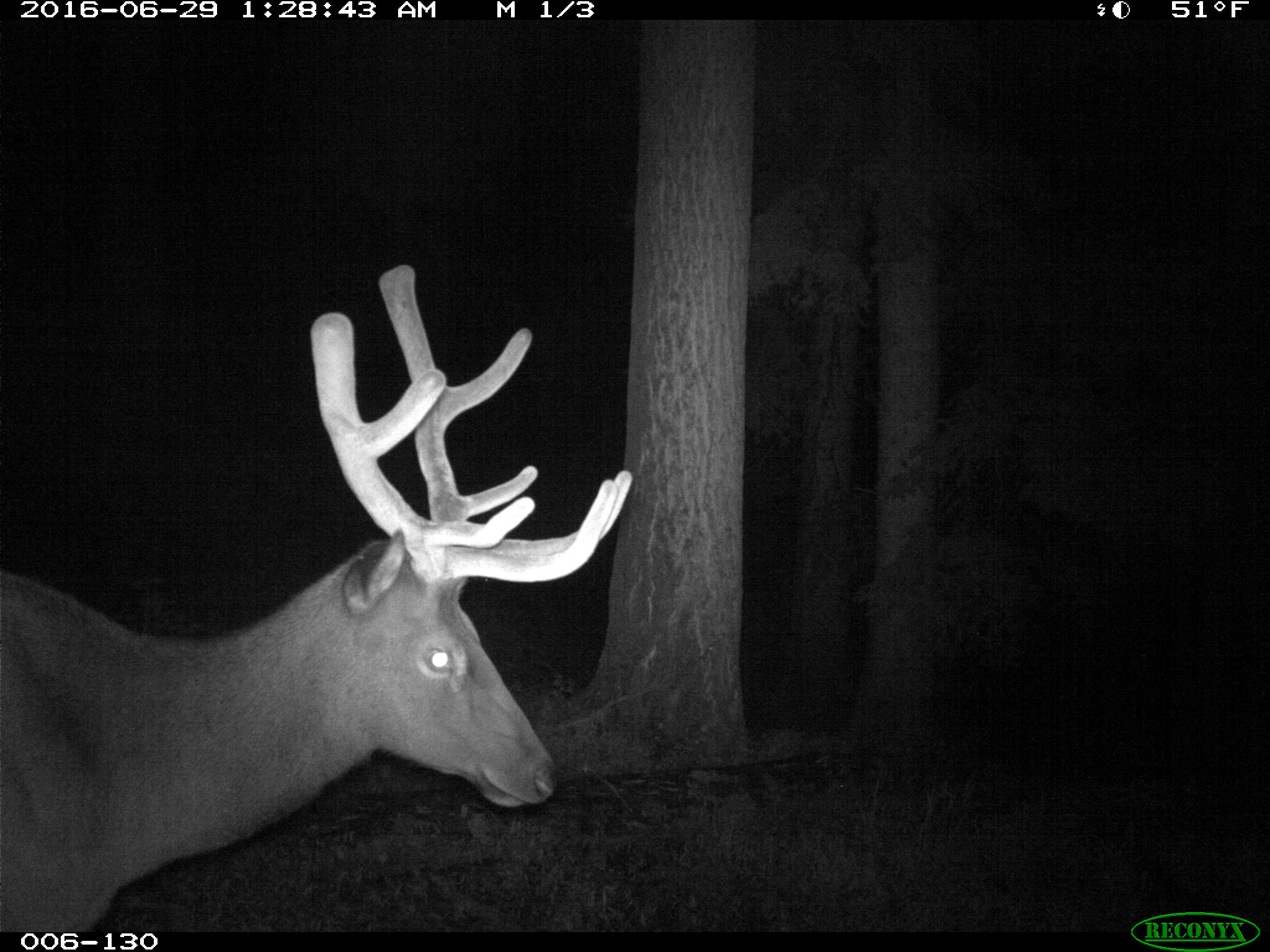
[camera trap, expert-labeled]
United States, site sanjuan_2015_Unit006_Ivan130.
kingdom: Animalia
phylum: Chordata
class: Mammalia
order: Artiodactyla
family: Cervidae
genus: Cervus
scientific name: Cervus elaphus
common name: red deer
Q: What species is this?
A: Cervus elaphus (red deer).